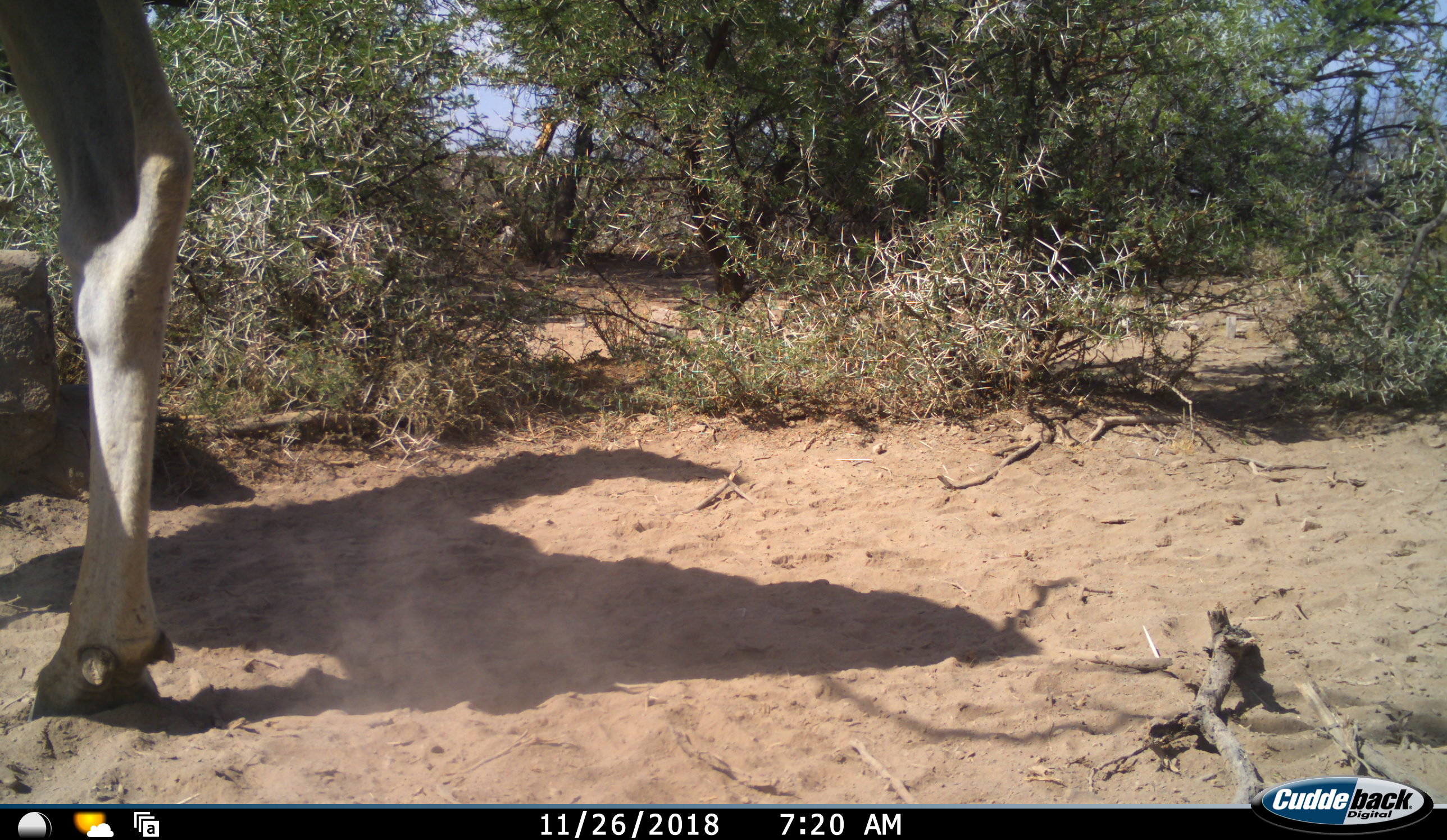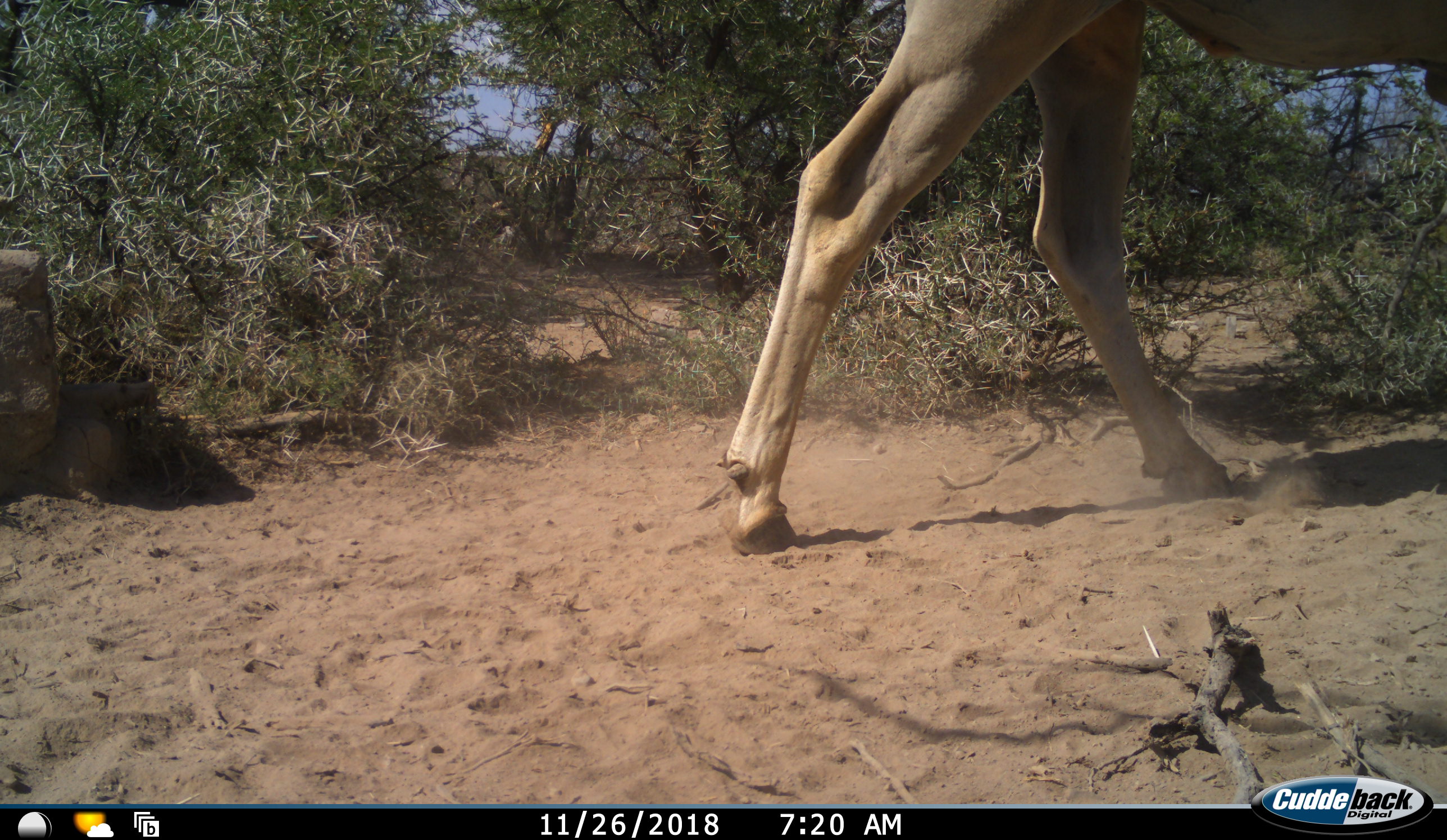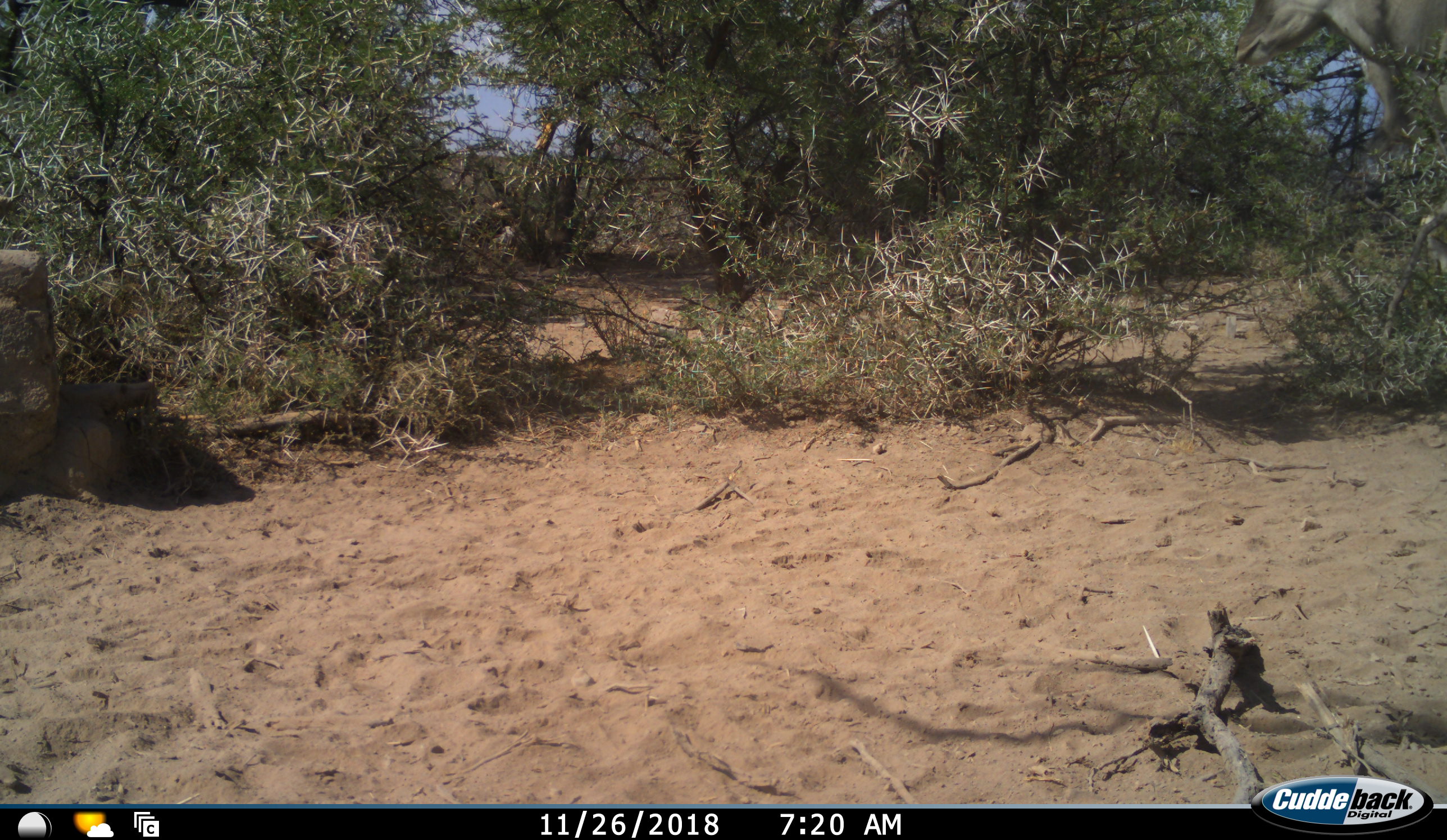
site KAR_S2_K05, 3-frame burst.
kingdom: Animalia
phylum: Chordata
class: Mammalia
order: Artiodactyla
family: Bovidae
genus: Tragelaphus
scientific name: Tragelaphus oryx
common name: eland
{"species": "eland (Tragelaphus oryx)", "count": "1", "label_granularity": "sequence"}